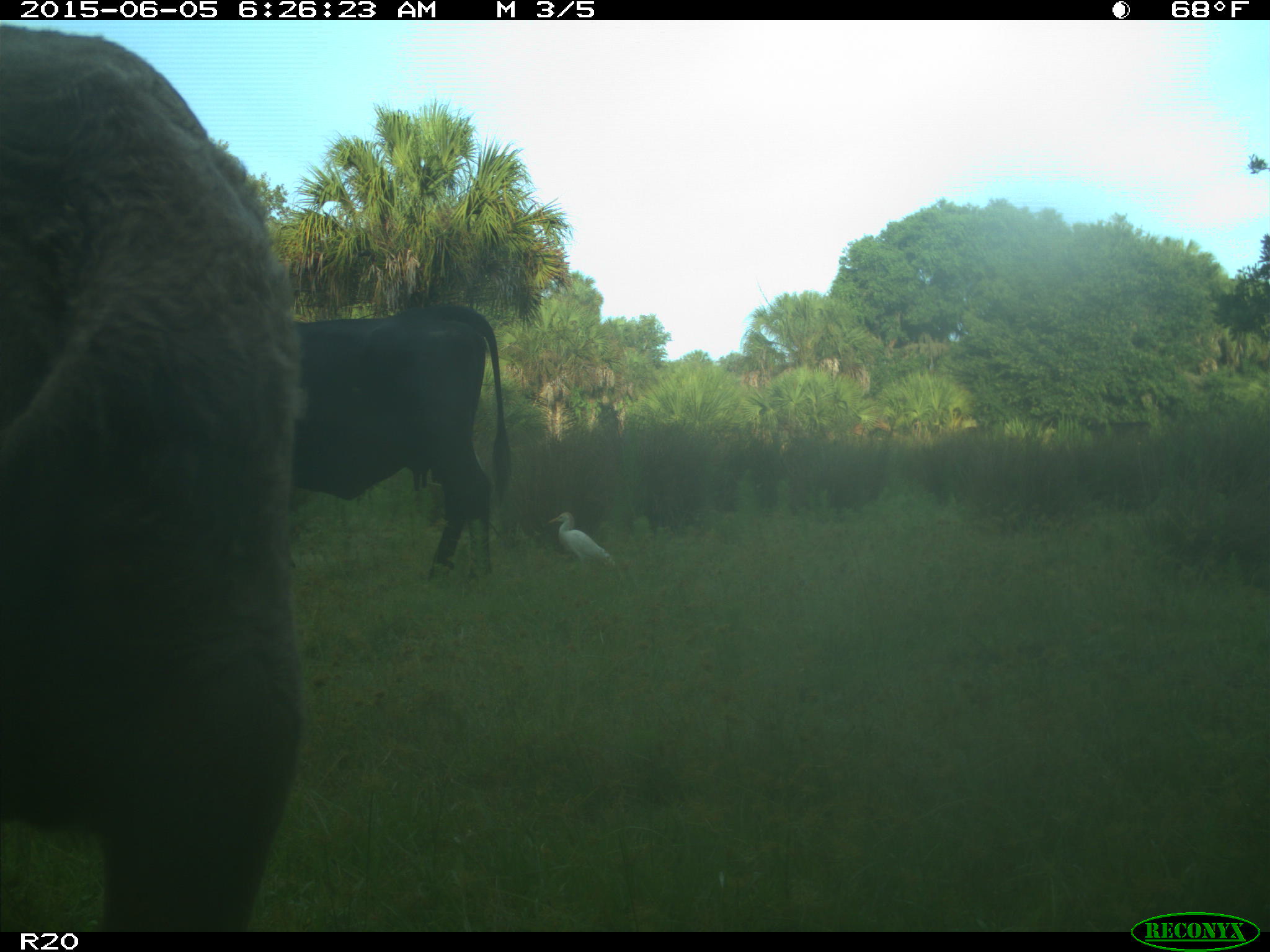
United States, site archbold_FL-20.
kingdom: Animalia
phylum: Chordata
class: Mammalia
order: Artiodactyla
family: Bovidae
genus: Bos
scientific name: Bos taurus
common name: domestic cow